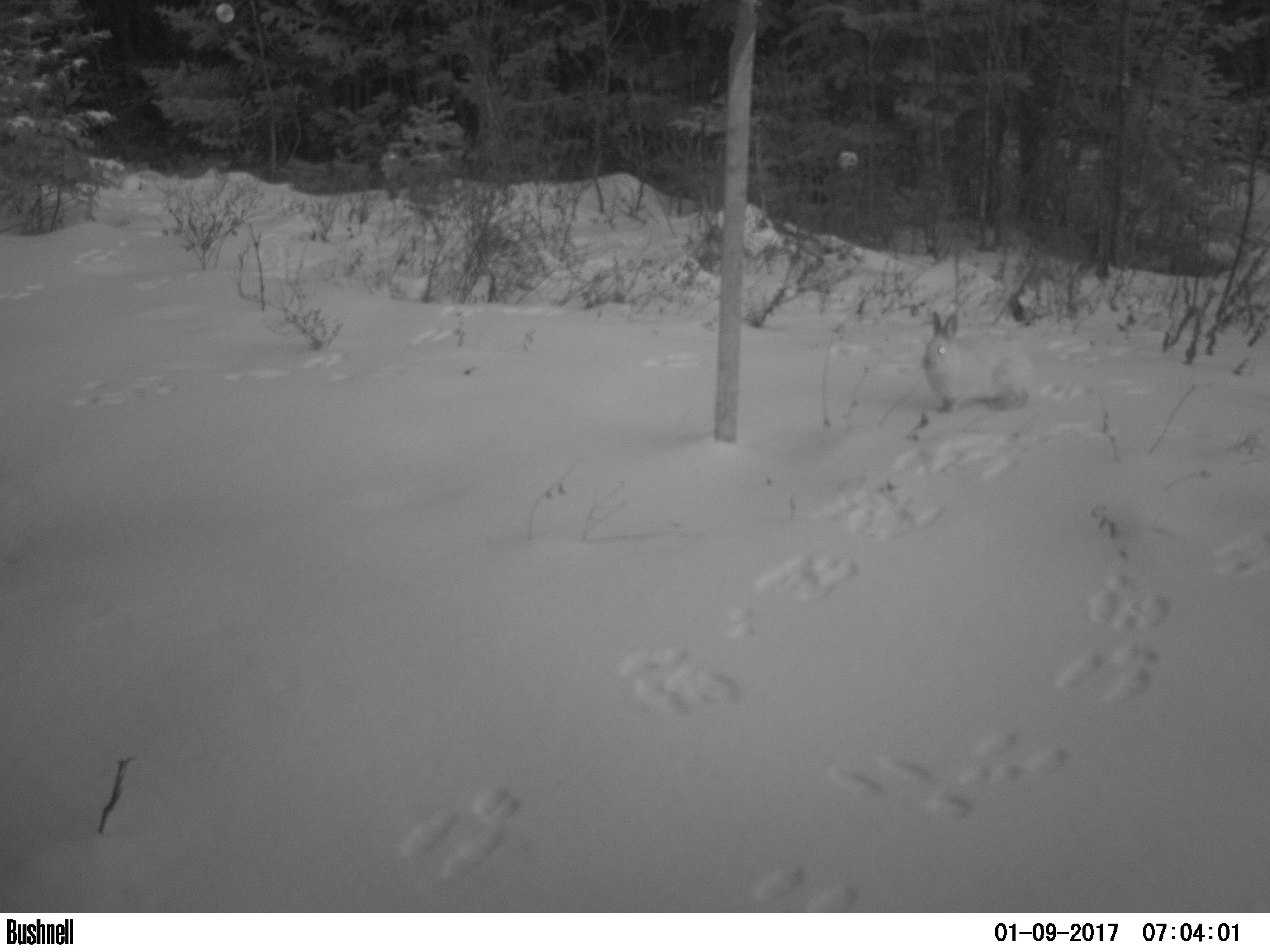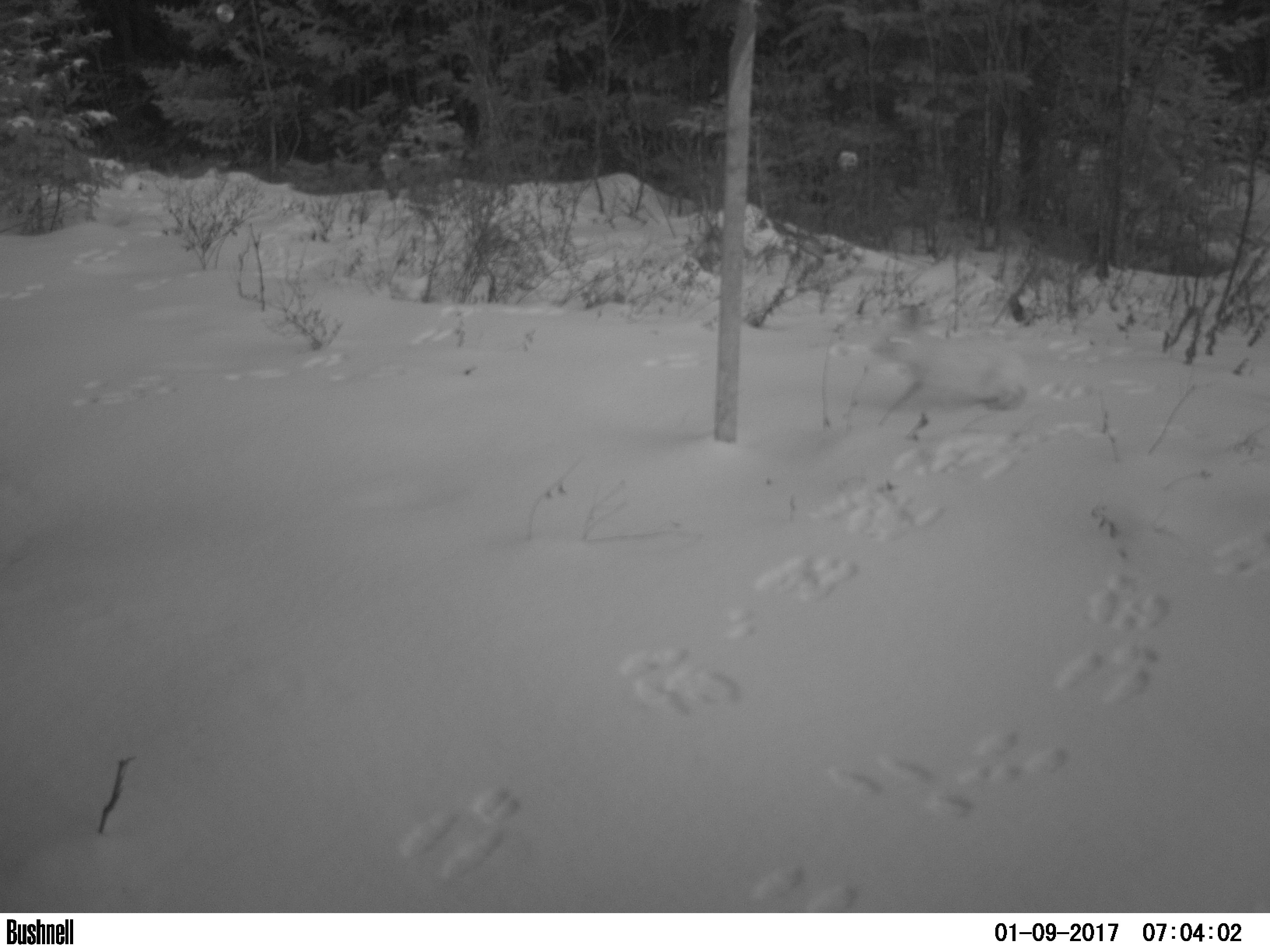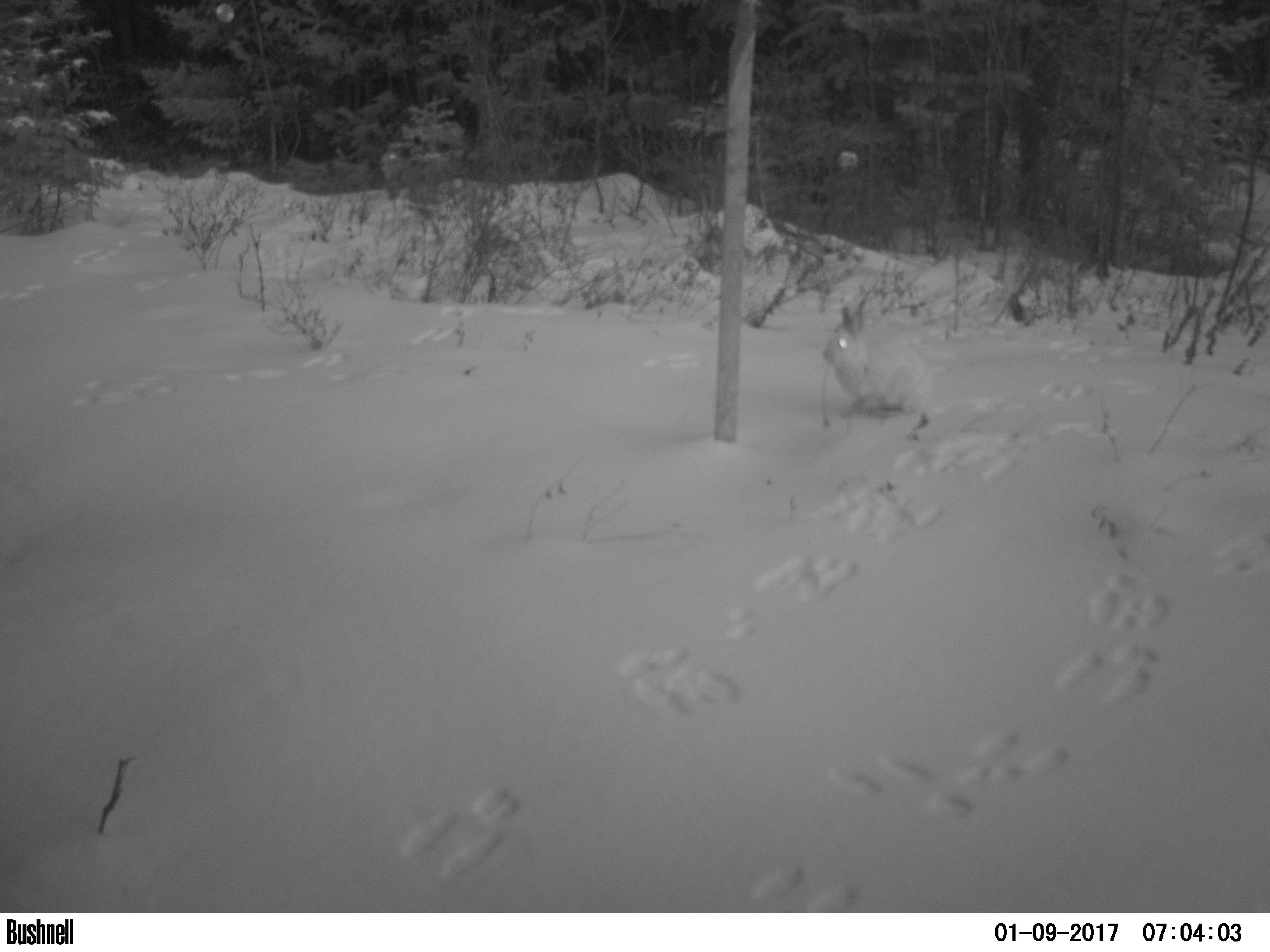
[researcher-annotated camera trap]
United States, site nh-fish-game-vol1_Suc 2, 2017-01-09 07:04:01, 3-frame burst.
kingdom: Animalia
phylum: Chordata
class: Mammalia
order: Lagomorpha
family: Leporidae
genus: Lepus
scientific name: Lepus americanus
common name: snowshoe hare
Snowshoe hare (Lepus americanus).